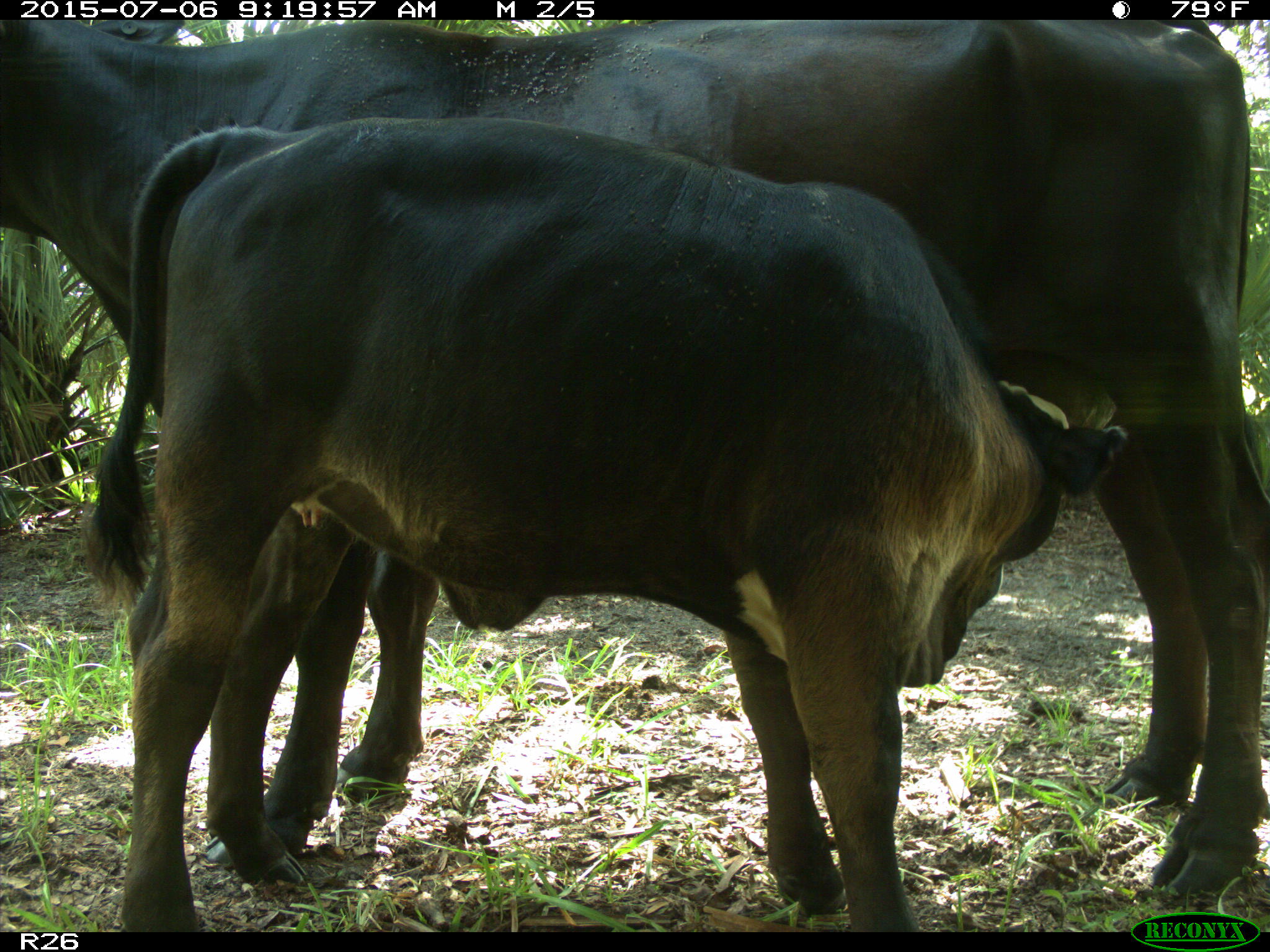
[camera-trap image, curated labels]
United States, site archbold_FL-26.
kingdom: Animalia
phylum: Chordata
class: Mammalia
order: Artiodactyla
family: Bovidae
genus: Bos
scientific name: Bos taurus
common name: domestic cow